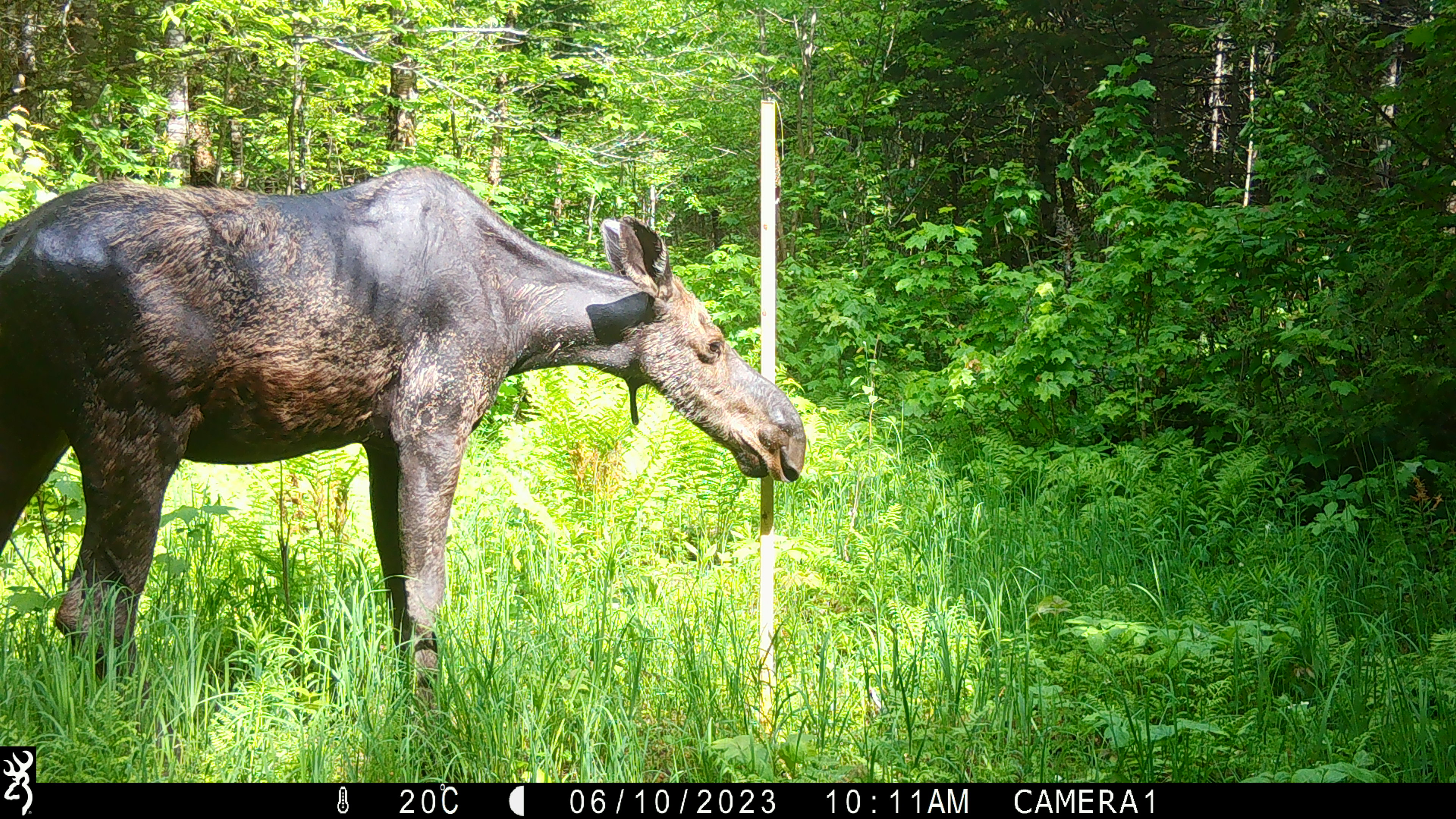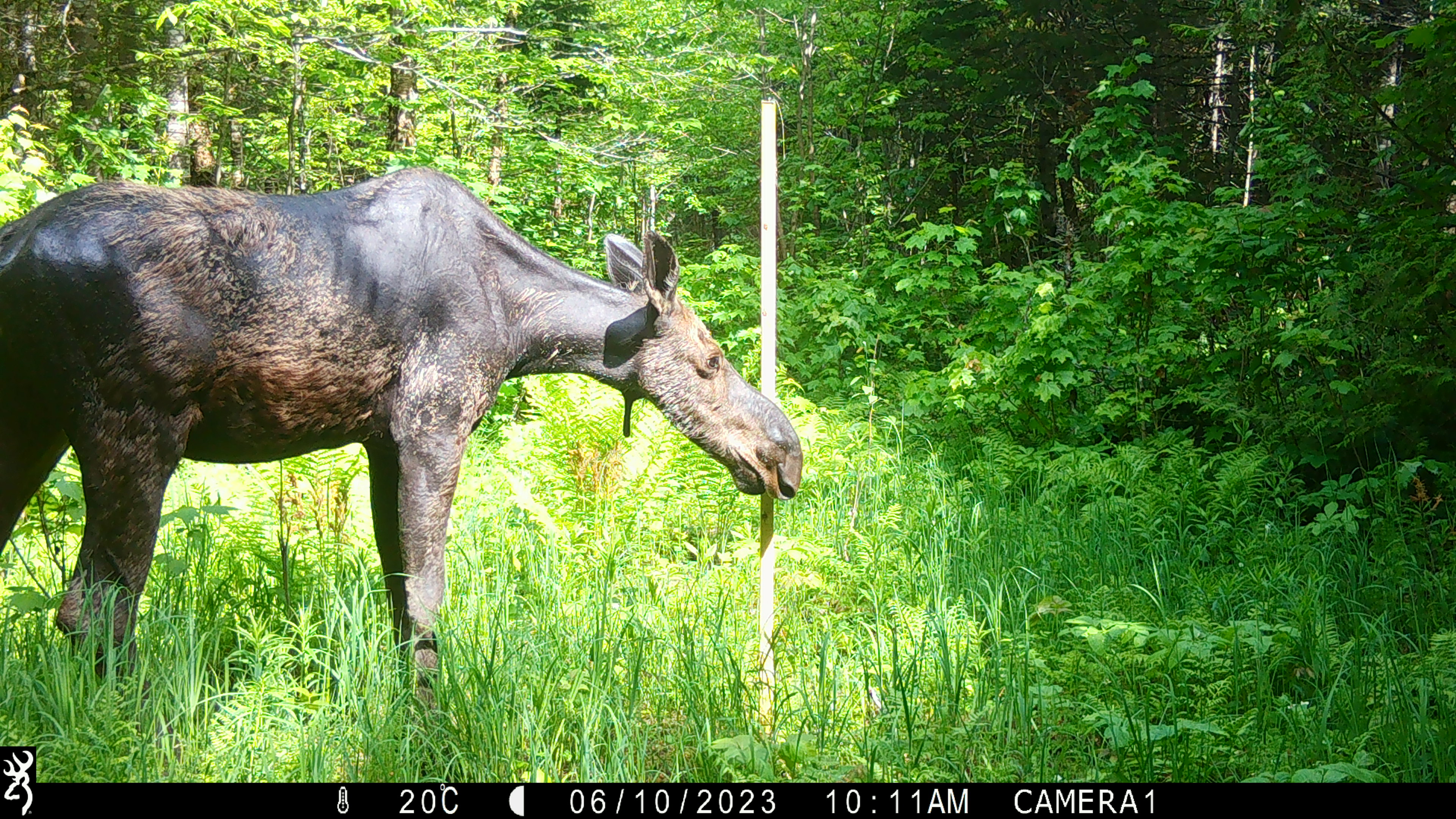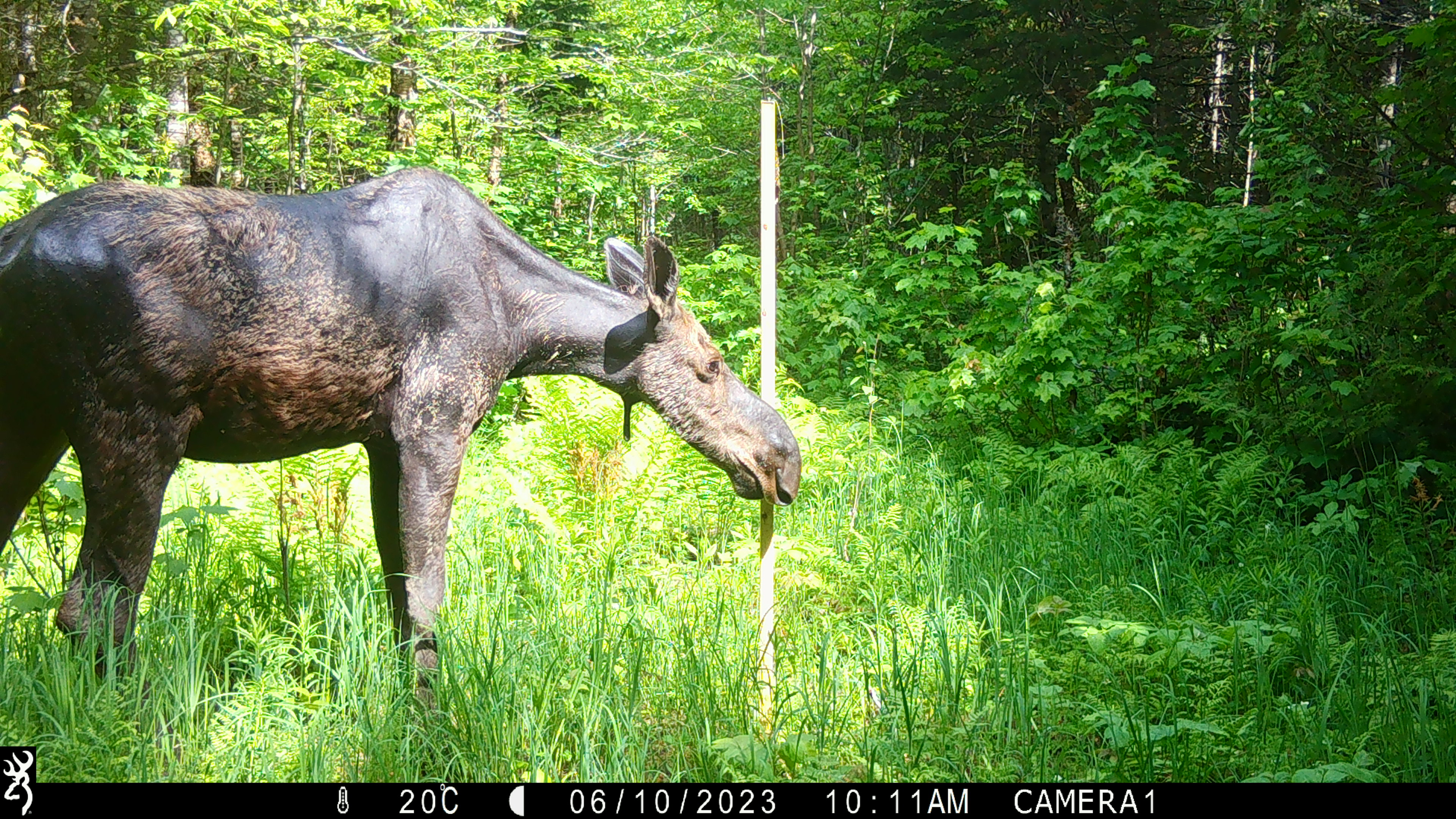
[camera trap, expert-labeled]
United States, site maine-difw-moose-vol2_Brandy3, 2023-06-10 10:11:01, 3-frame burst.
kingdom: Animalia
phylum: Chordata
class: Mammalia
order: Artiodactyla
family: Cervidae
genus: Alces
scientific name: Alces alces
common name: moose